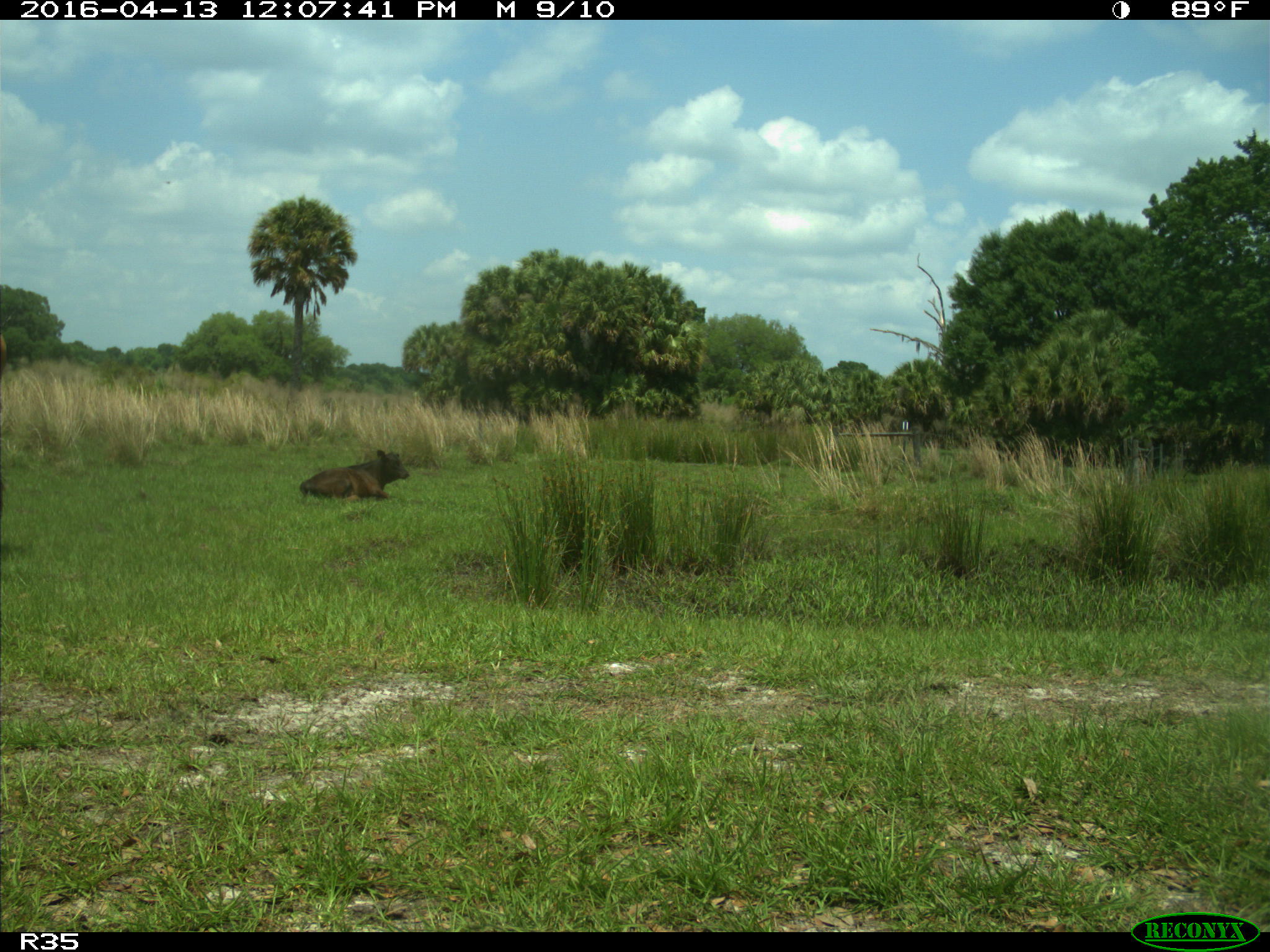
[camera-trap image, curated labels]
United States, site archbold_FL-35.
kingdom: Animalia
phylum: Chordata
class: Mammalia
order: Artiodactyla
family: Bovidae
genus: Bos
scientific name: Bos taurus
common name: domestic cow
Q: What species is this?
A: Bos taurus (domestic cow).